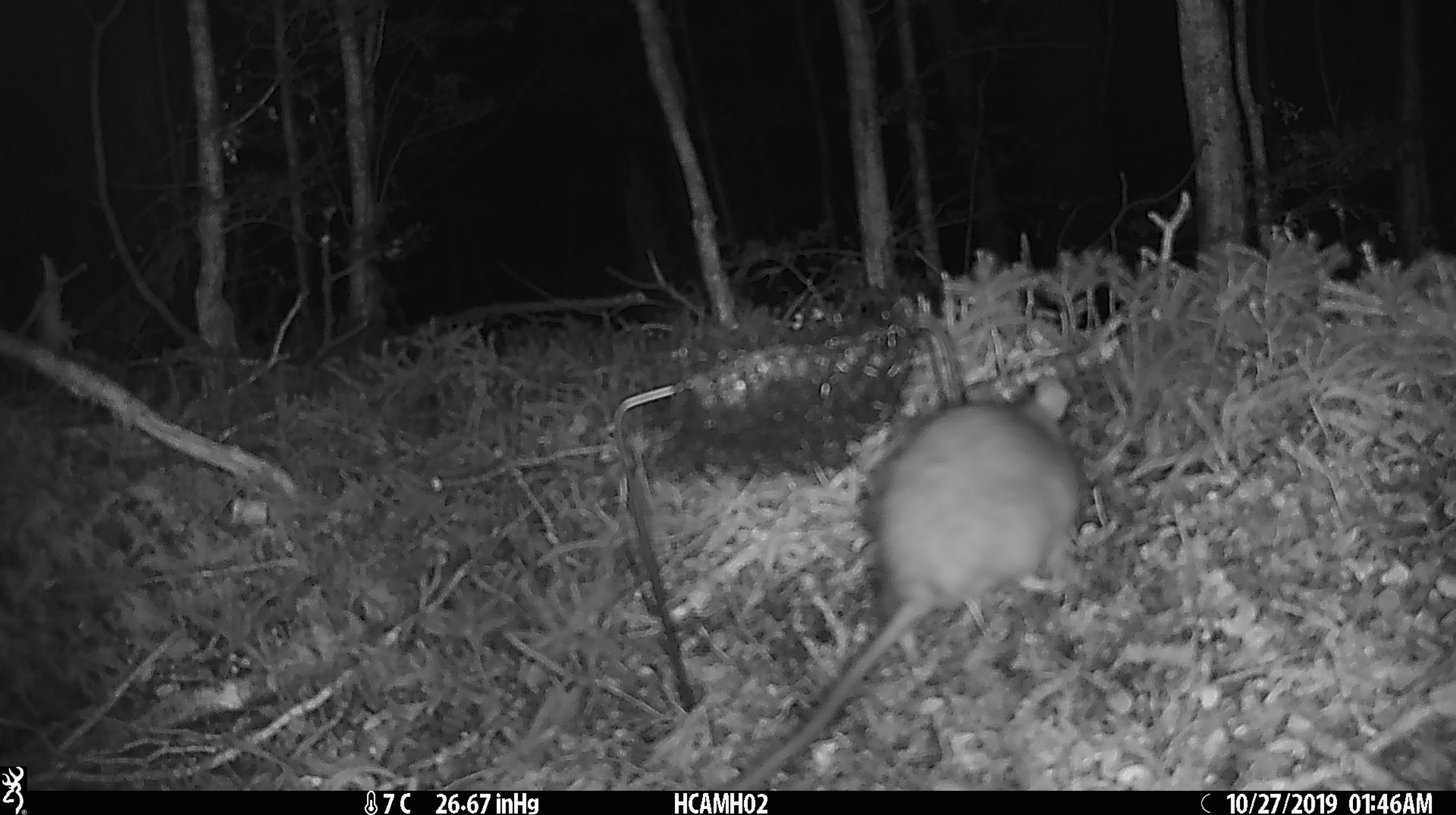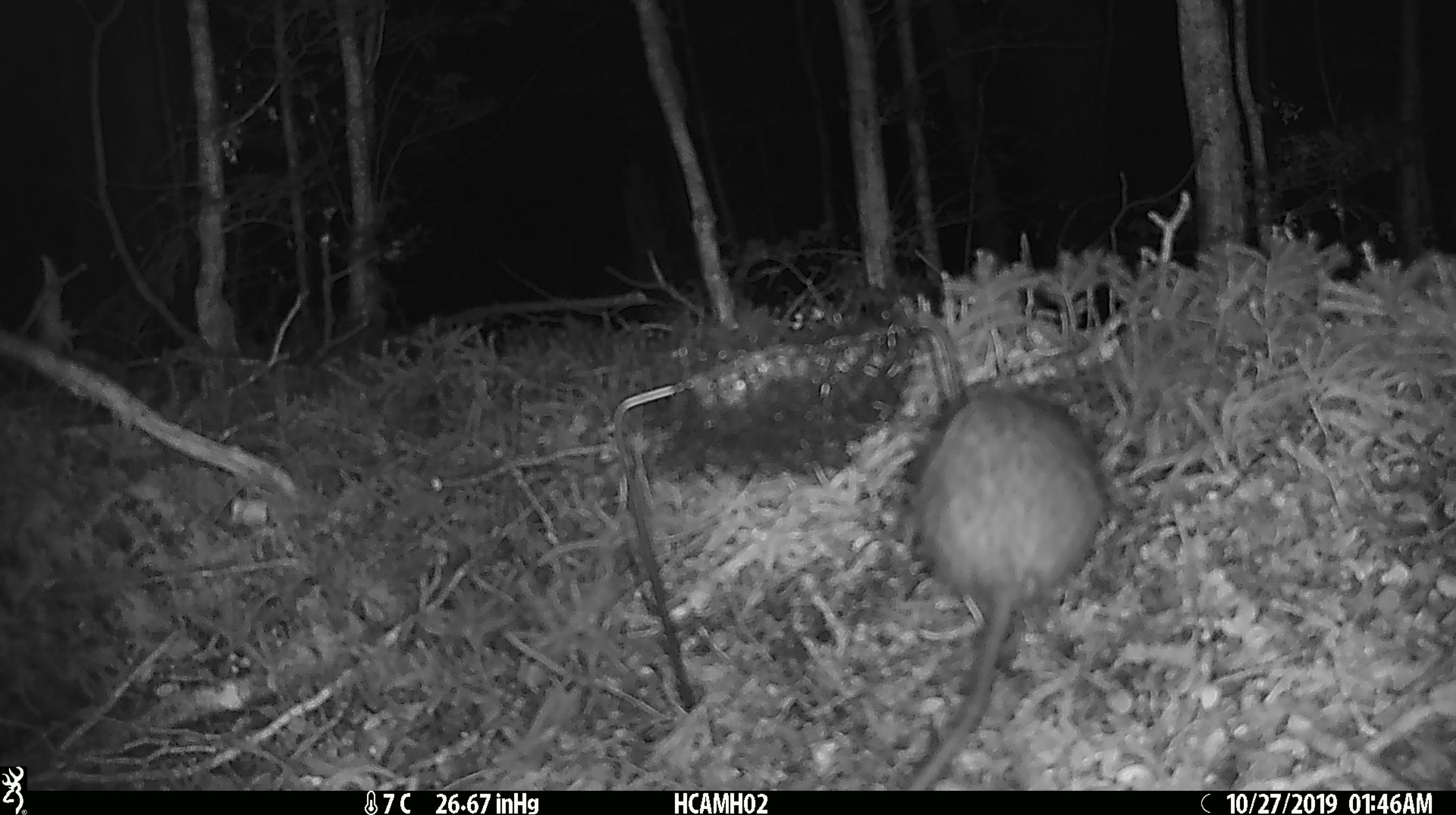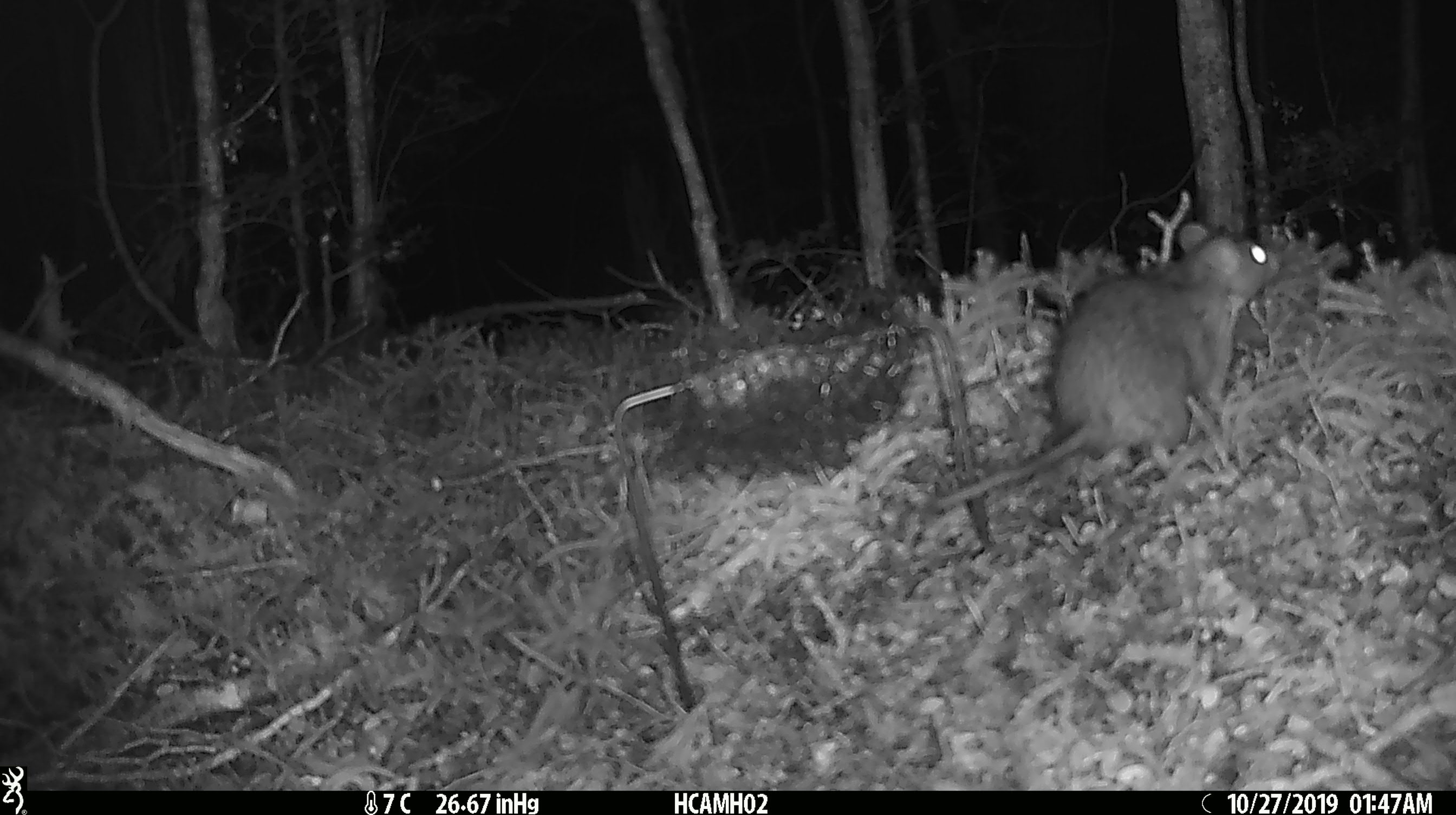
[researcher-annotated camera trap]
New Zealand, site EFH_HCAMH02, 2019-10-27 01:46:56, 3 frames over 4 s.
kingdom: Animalia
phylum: Chordata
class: Mammalia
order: Rodentia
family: Muridae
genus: Rattus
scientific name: Rattus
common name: rat